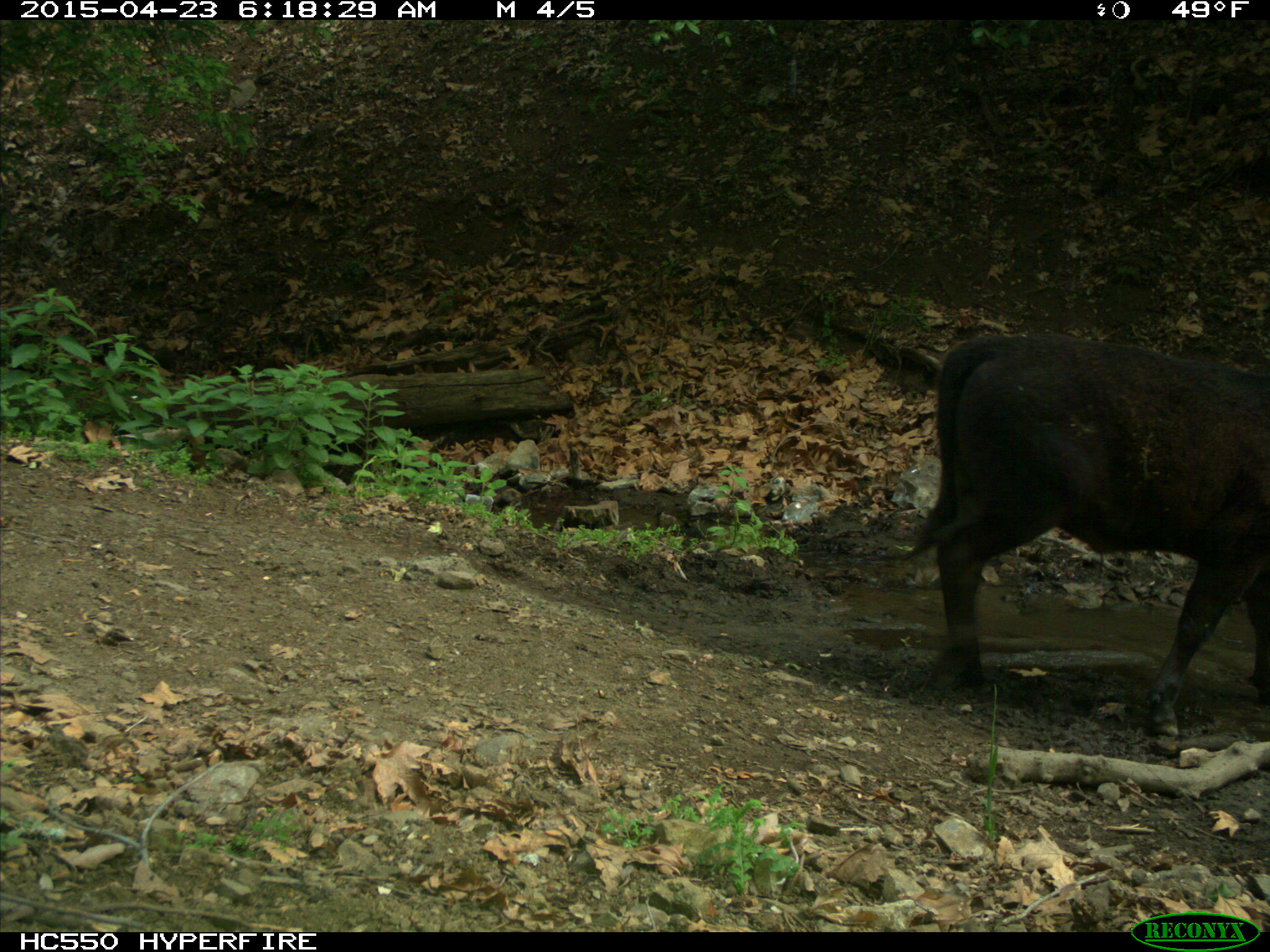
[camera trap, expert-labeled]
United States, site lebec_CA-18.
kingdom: Animalia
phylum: Chordata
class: Mammalia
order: Artiodactyla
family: Bovidae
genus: Bos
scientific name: Bos taurus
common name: domestic cow